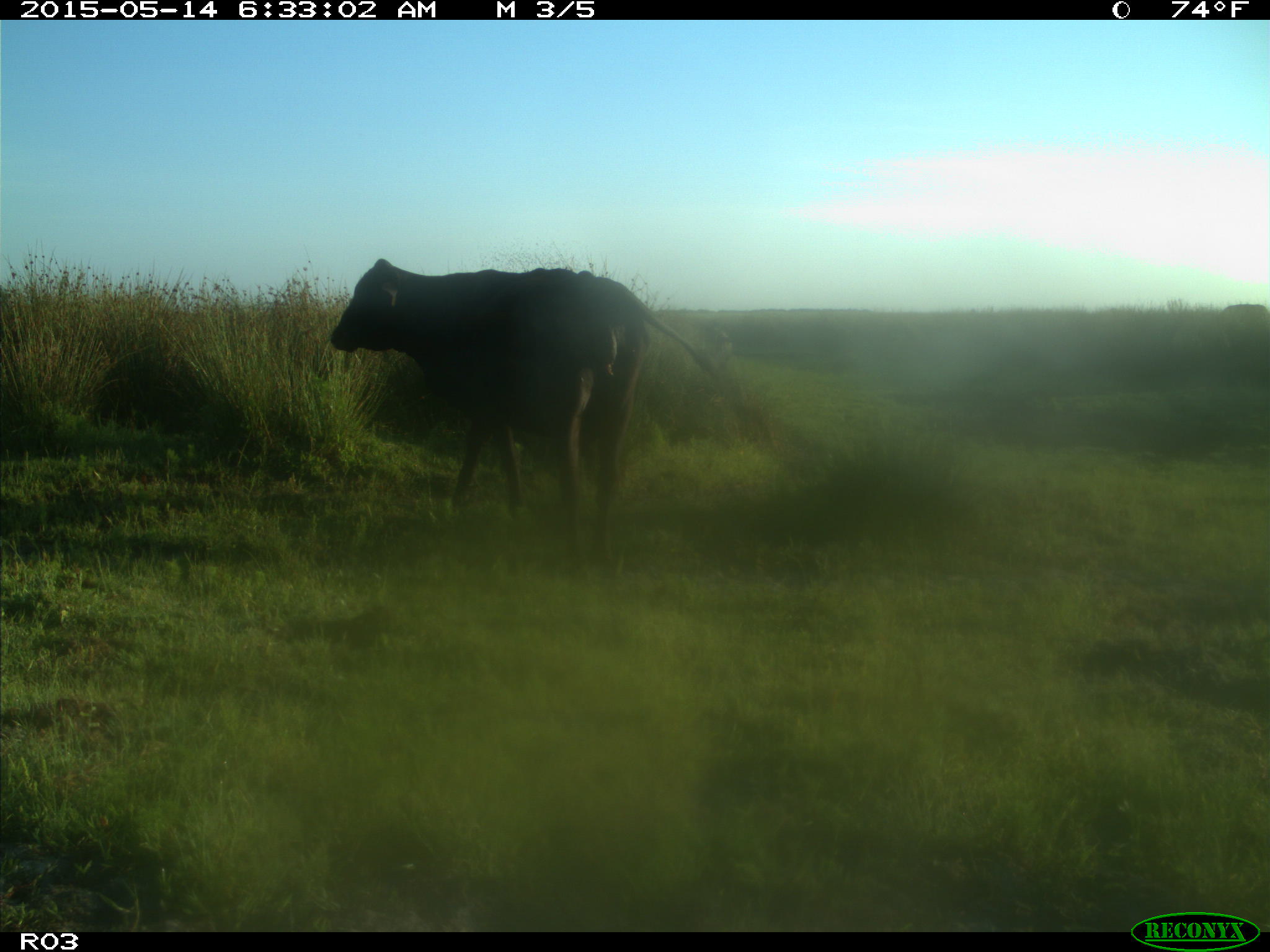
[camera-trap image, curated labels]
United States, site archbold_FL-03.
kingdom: Animalia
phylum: Chordata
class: Mammalia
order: Artiodactyla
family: Bovidae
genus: Bos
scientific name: Bos taurus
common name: domestic cow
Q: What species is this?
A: Bos taurus (domestic cow).